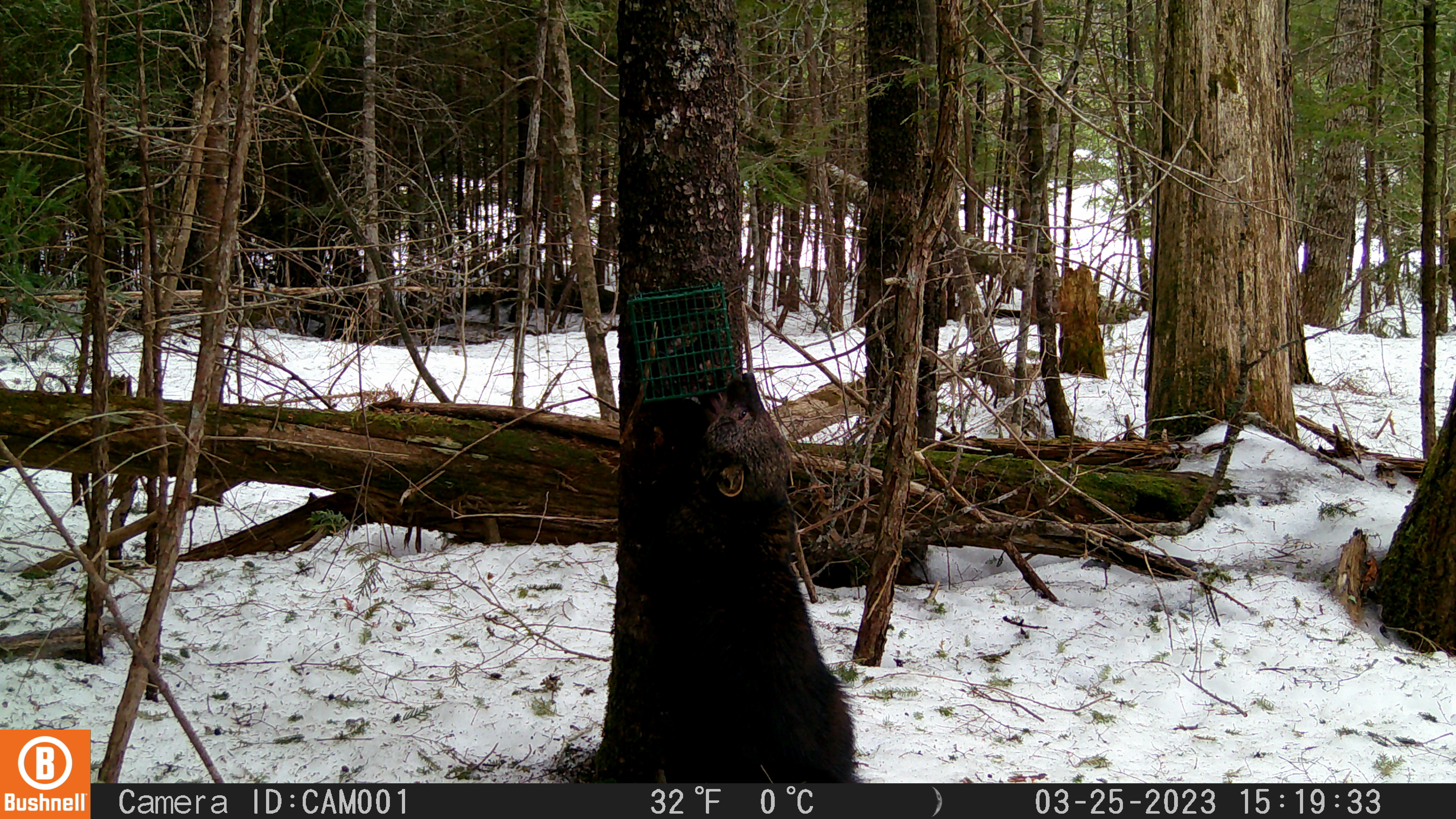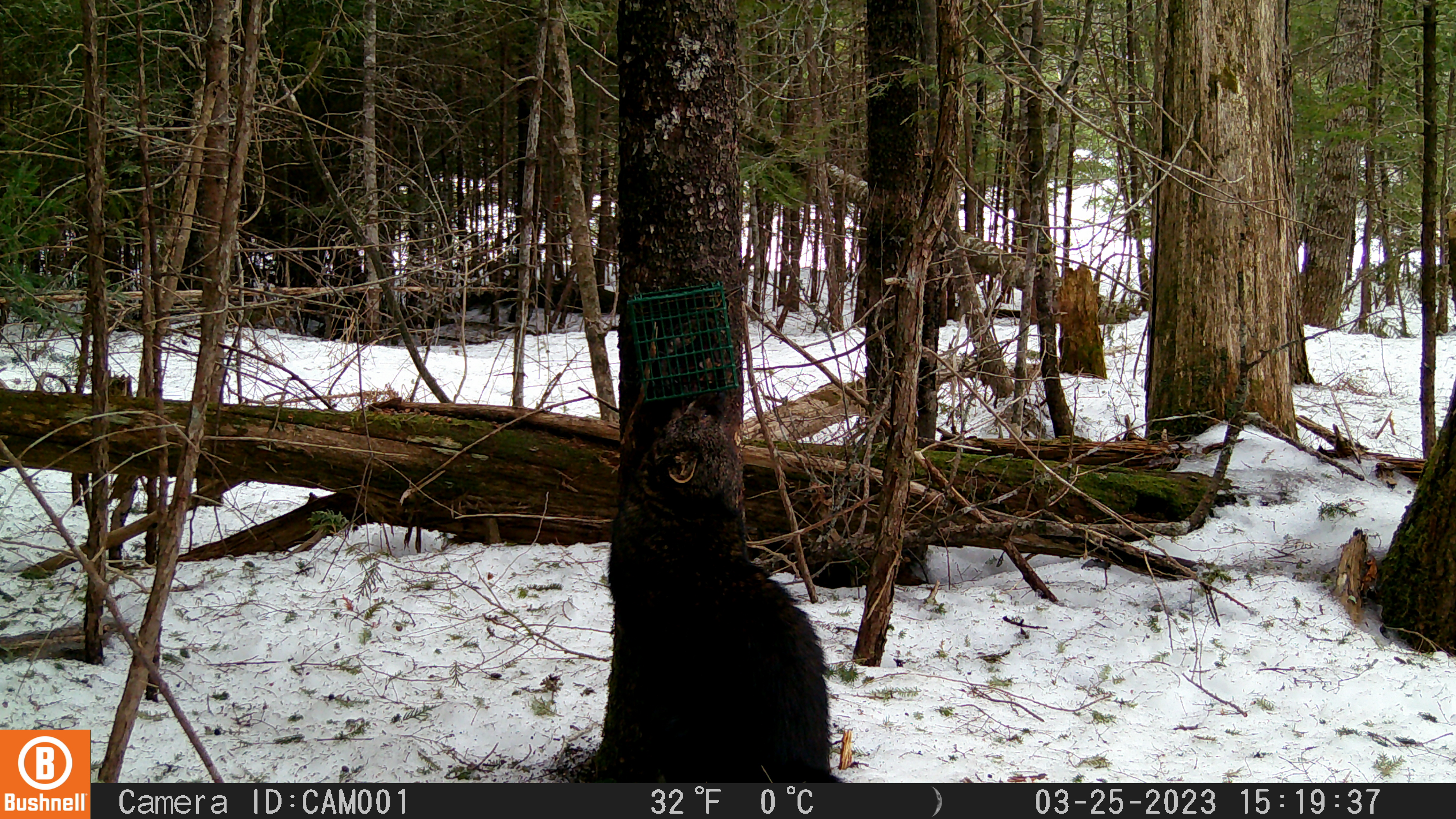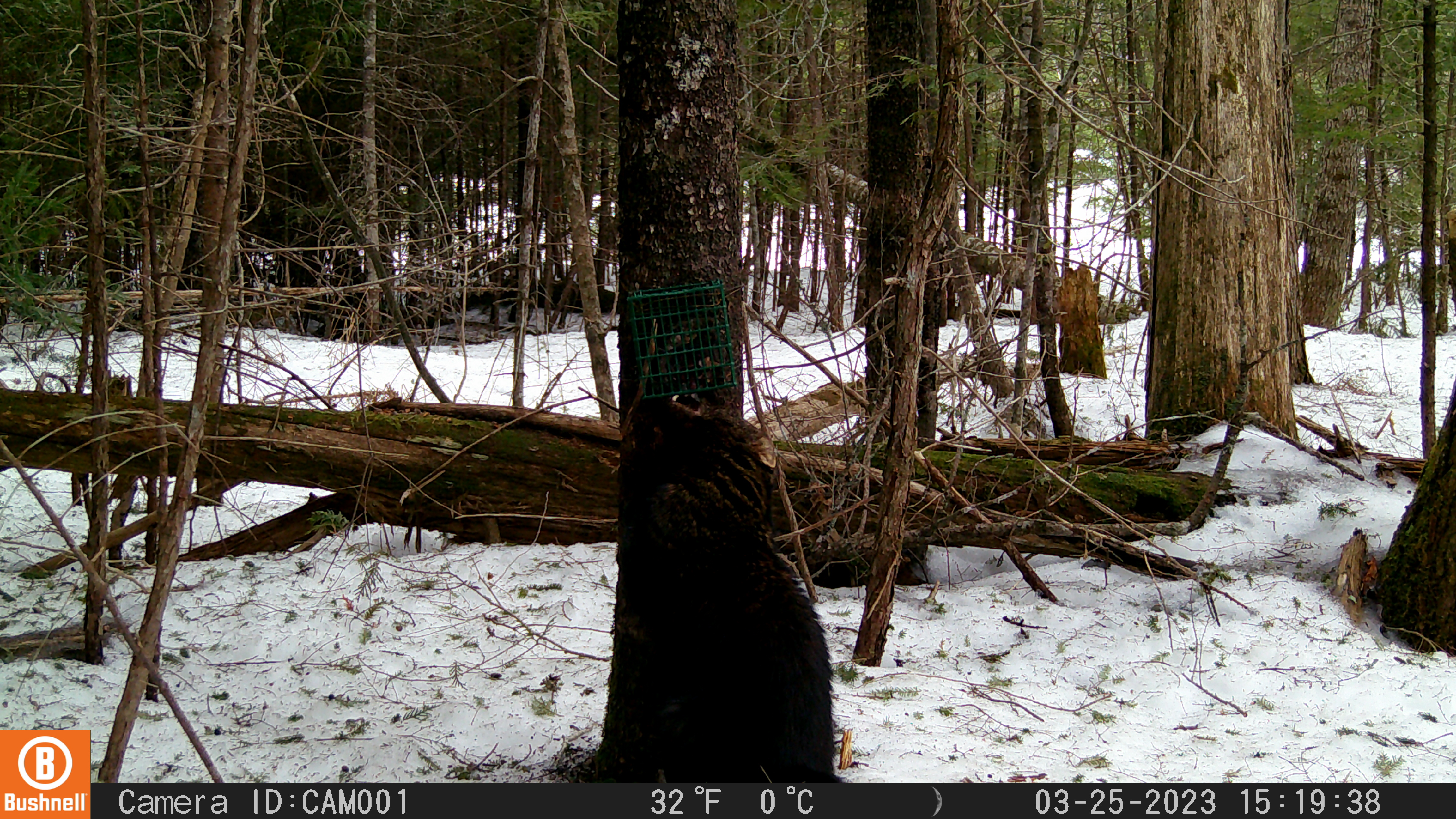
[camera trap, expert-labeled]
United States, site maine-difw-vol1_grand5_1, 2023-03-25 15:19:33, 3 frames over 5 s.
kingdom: Animalia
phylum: Chordata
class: Mammalia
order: Carnivora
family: Mustelidae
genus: Pekania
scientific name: Pekania pennanti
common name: fisher